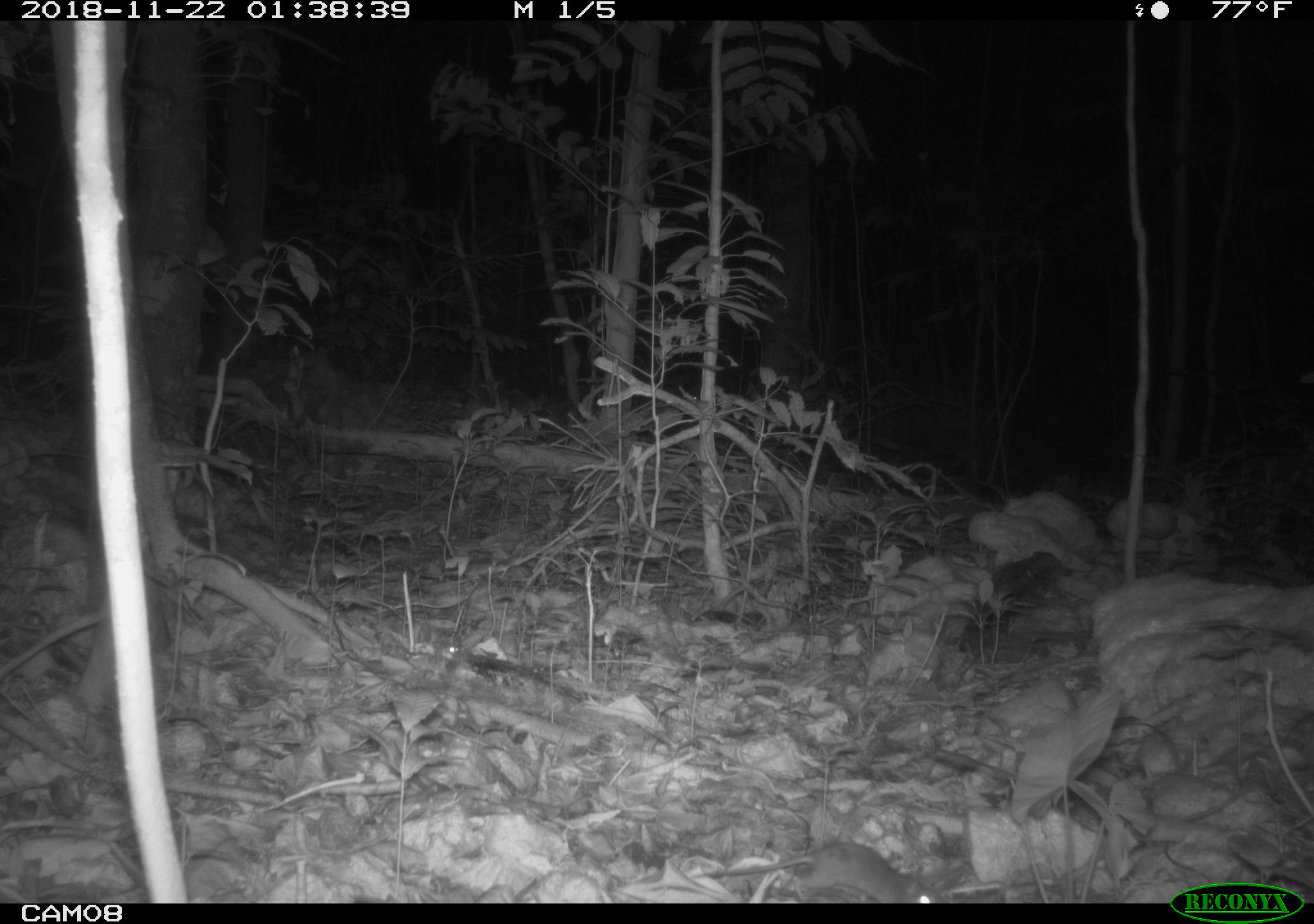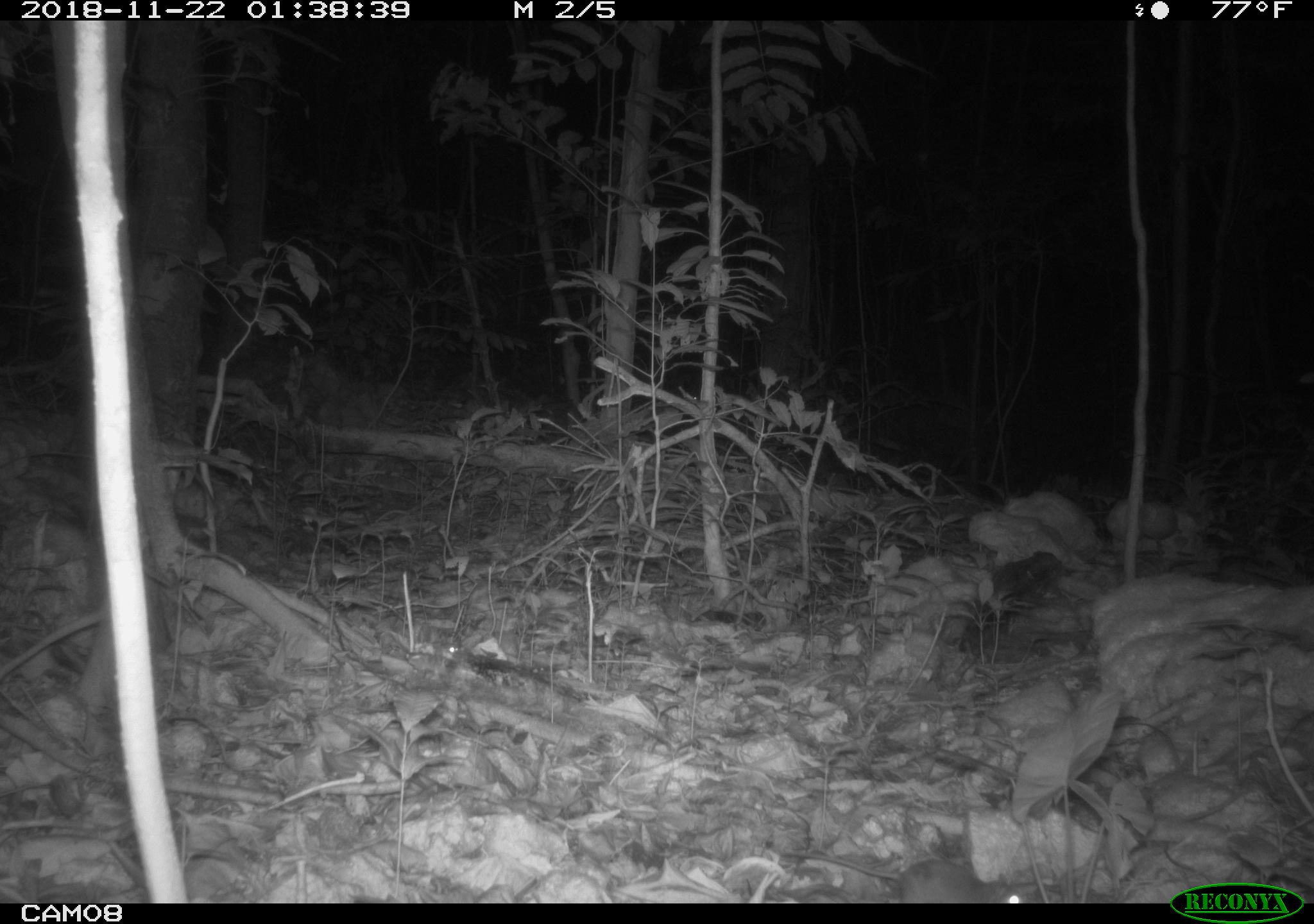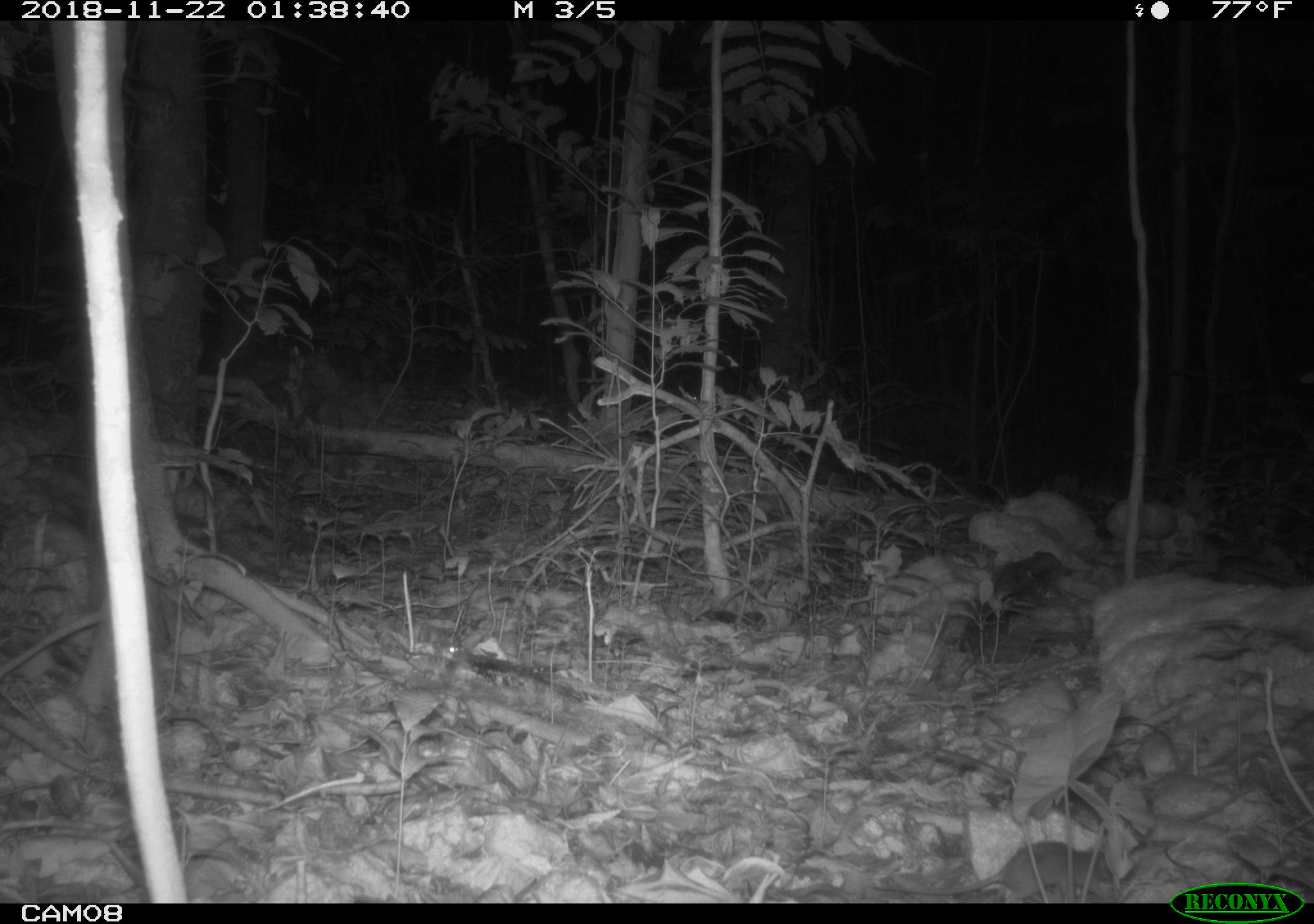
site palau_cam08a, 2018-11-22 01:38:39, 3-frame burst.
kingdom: Animalia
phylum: Chordata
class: Mammalia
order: Rodentia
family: Muridae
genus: Rattus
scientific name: Rattus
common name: rat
Rat (Rattus).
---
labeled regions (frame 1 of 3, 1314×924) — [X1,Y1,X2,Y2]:
rat: [719,837,938,905]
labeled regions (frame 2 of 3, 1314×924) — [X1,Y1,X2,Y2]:
rat: [797,851,1022,905]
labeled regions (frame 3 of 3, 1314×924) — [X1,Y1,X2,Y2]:
rat: [973,841,1121,899]